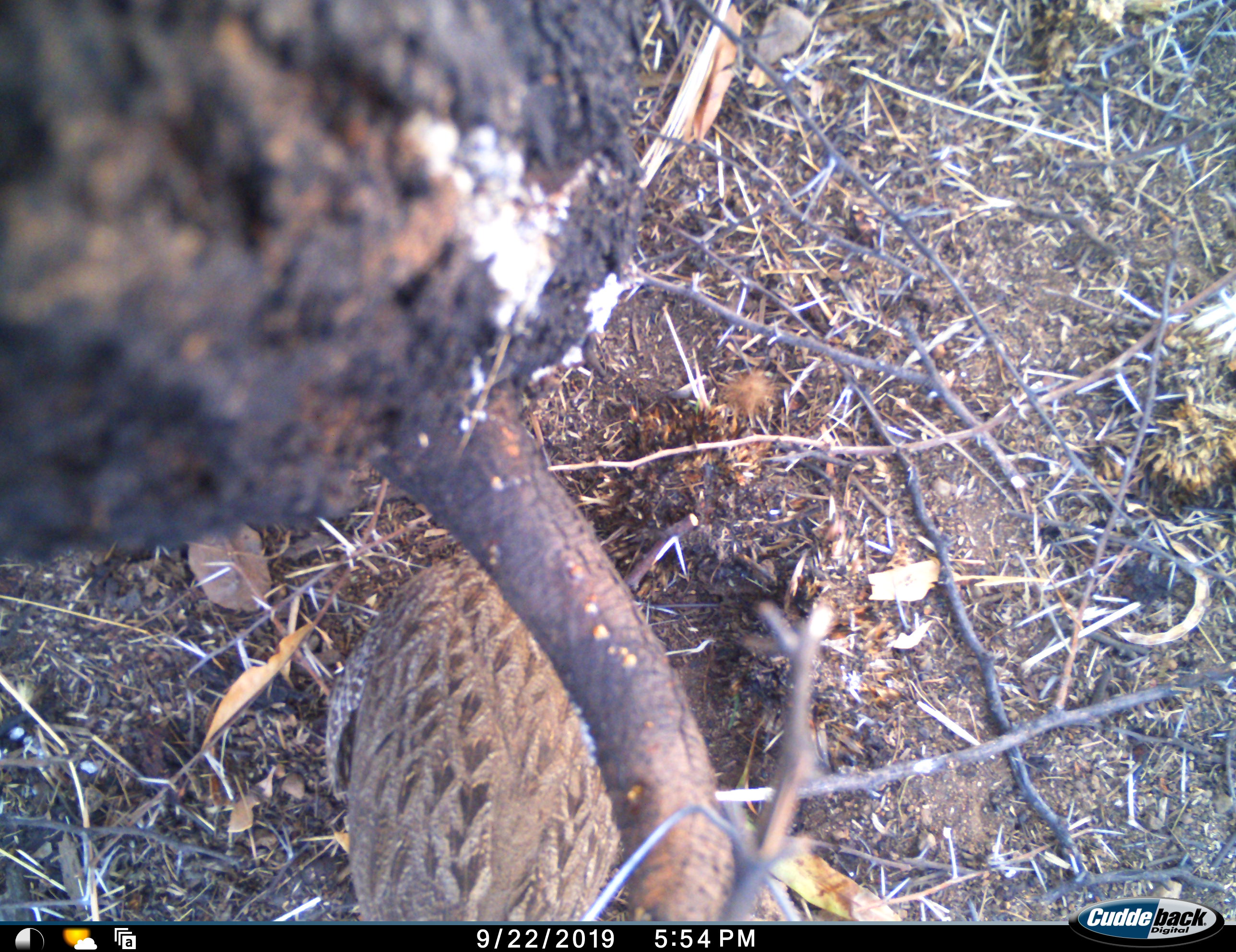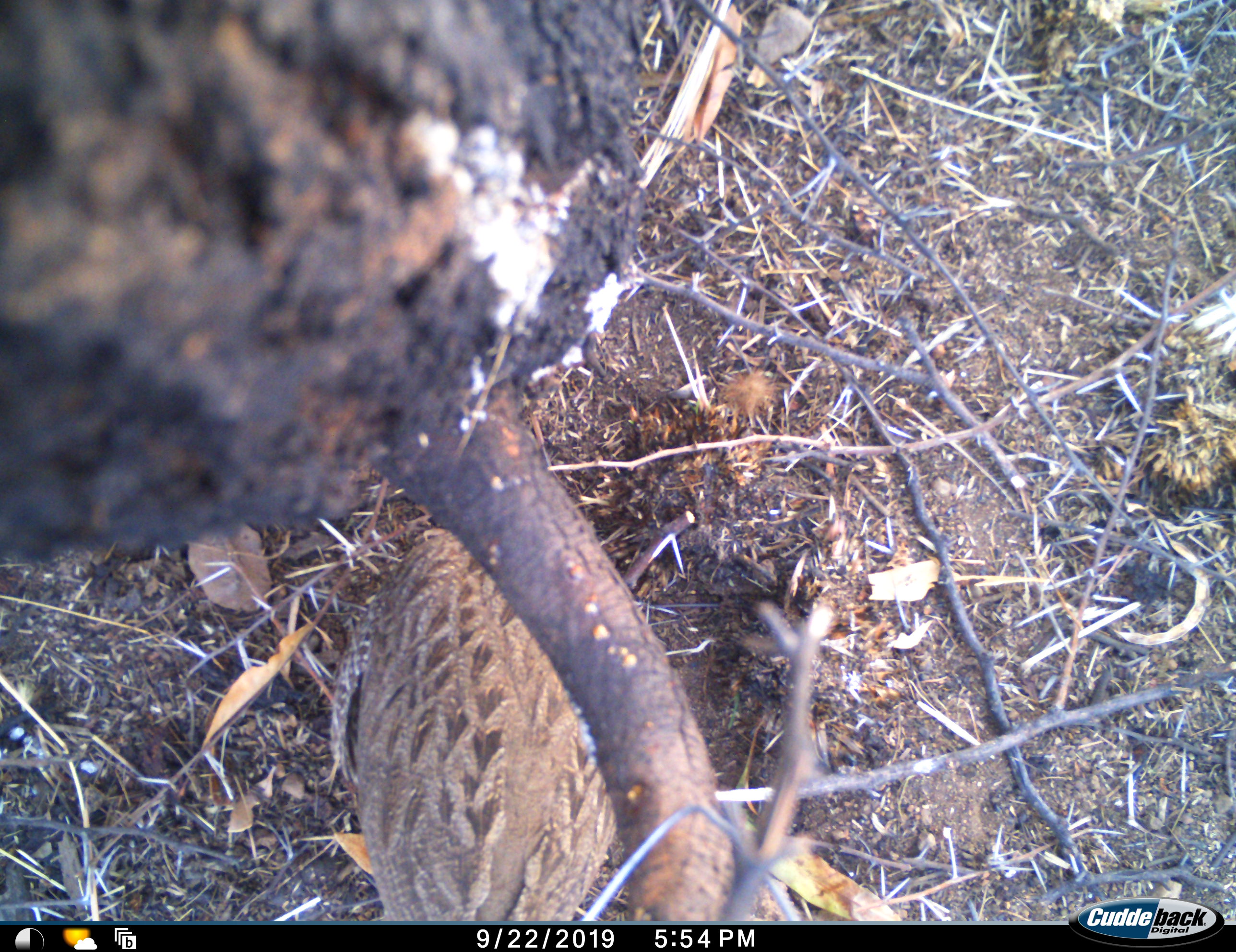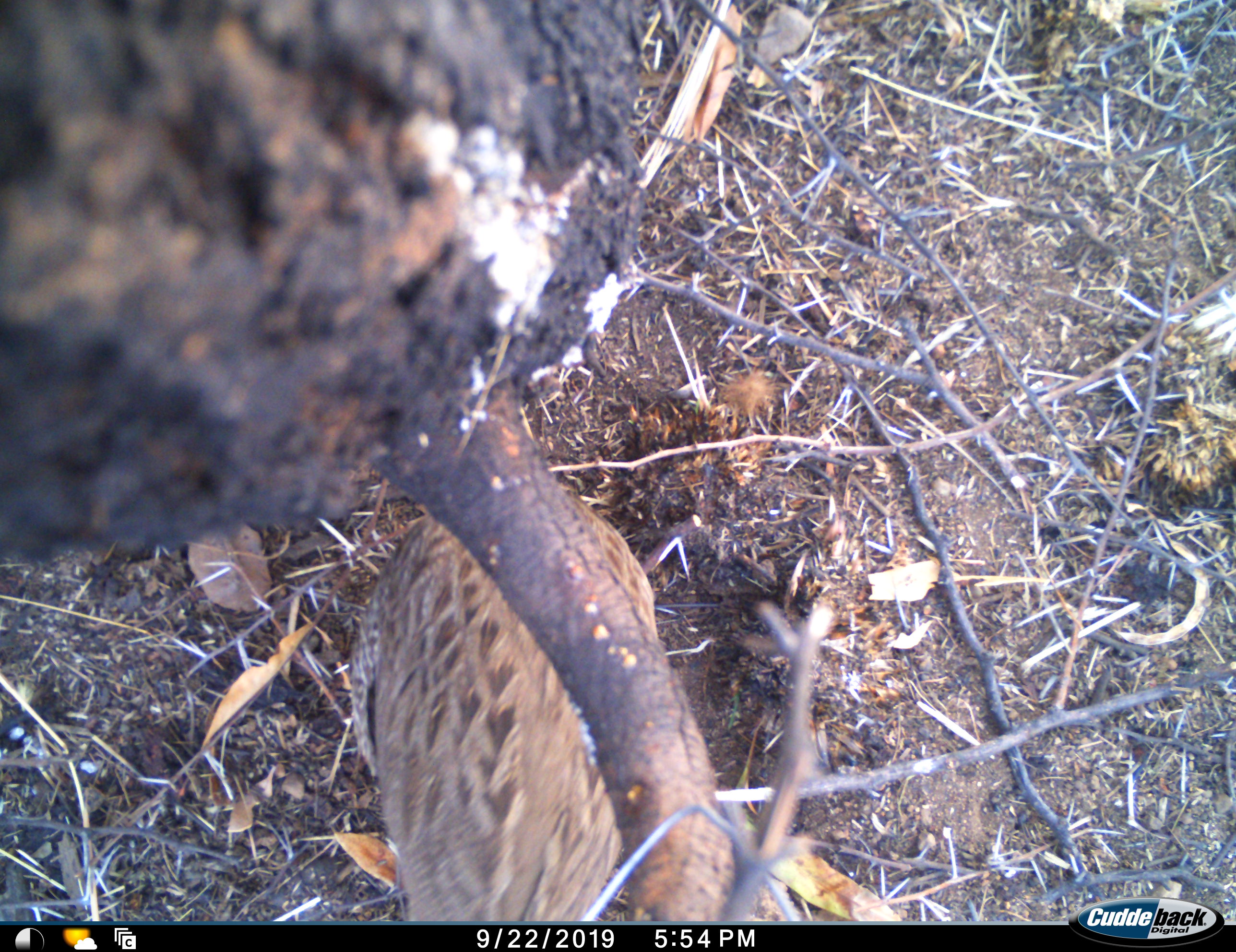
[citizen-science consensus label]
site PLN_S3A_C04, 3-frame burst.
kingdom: Animalia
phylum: Chordata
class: Aves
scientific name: Aves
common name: bird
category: birdother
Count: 1.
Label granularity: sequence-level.